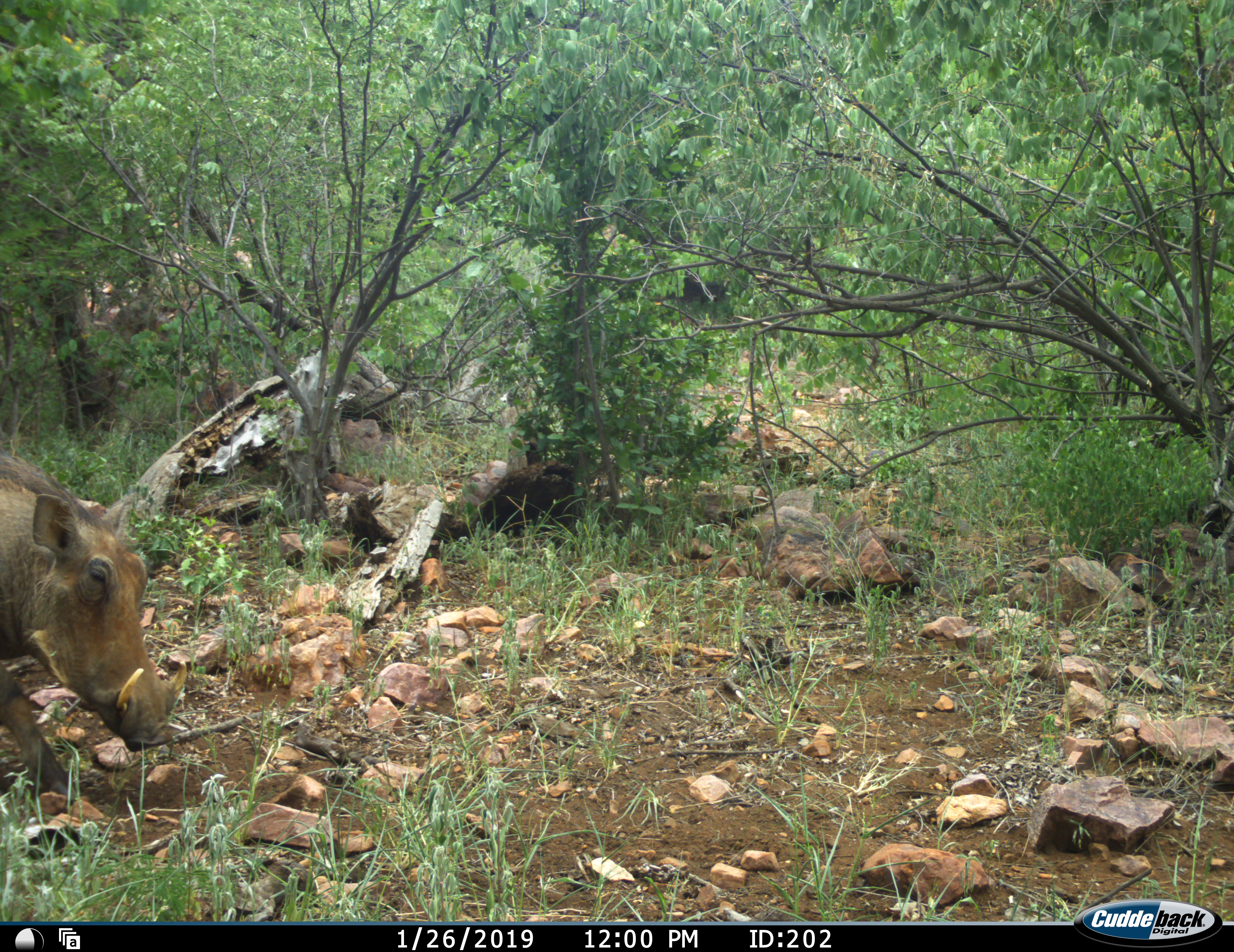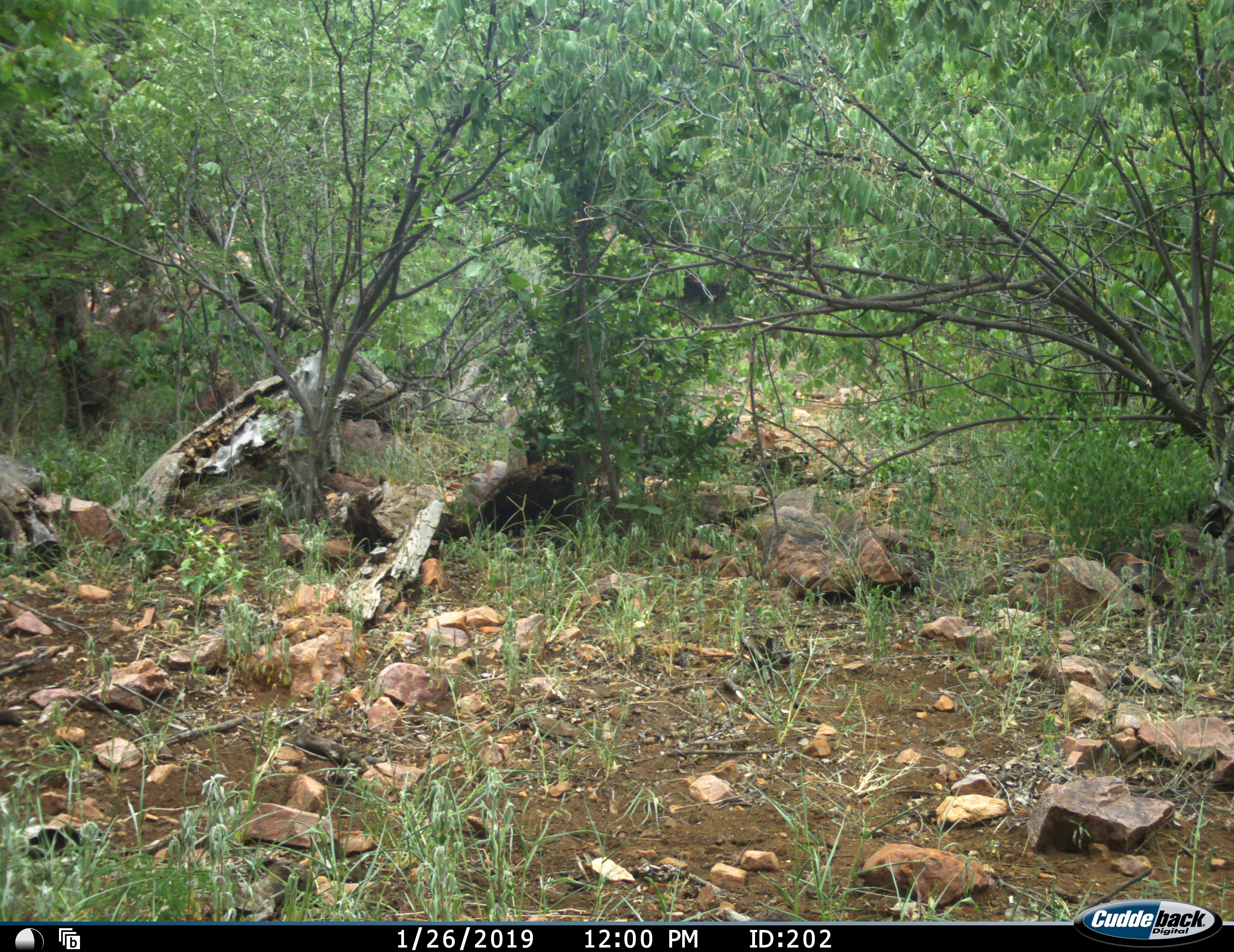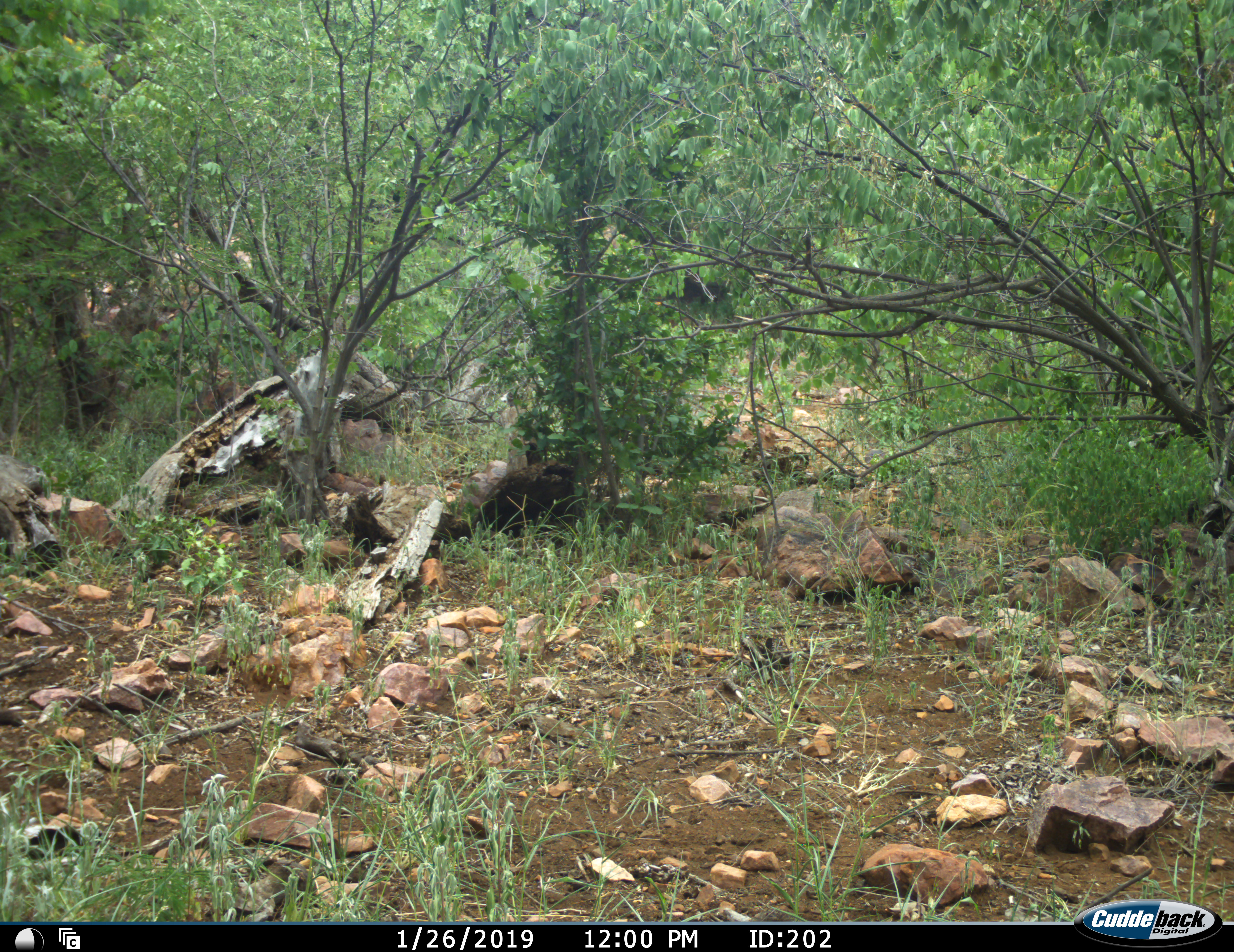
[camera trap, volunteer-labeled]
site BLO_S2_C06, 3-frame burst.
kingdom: Animalia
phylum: Chordata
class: Mammalia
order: Artiodactyla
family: Suidae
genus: Phacochoerus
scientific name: Phacochoerus africanus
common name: warthog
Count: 1.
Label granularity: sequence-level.